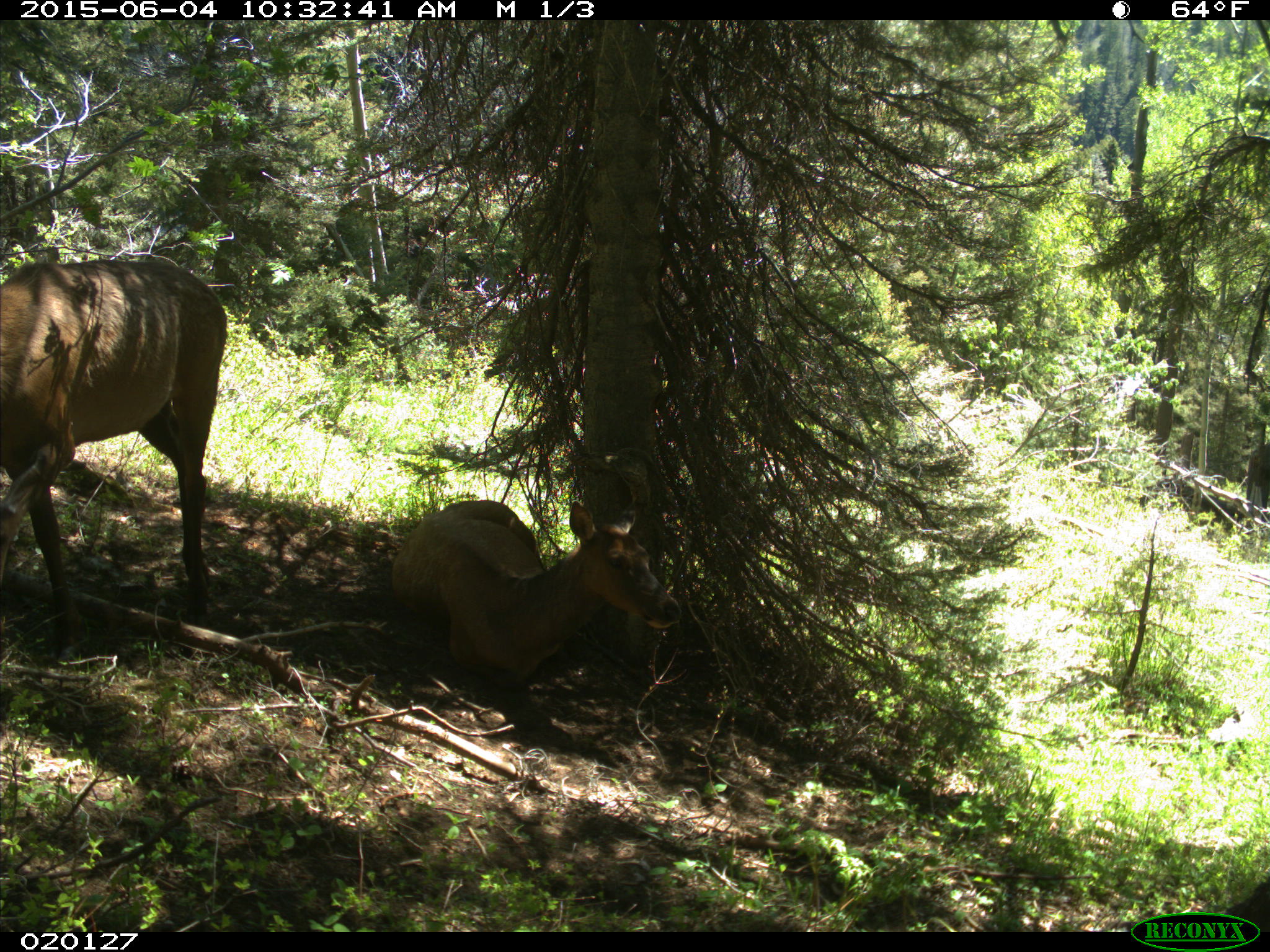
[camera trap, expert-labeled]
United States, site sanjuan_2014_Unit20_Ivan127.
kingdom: Animalia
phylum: Chordata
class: Mammalia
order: Artiodactyla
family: Cervidae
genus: Cervus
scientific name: Cervus elaphus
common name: red deer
Cervus elaphus (red deer).